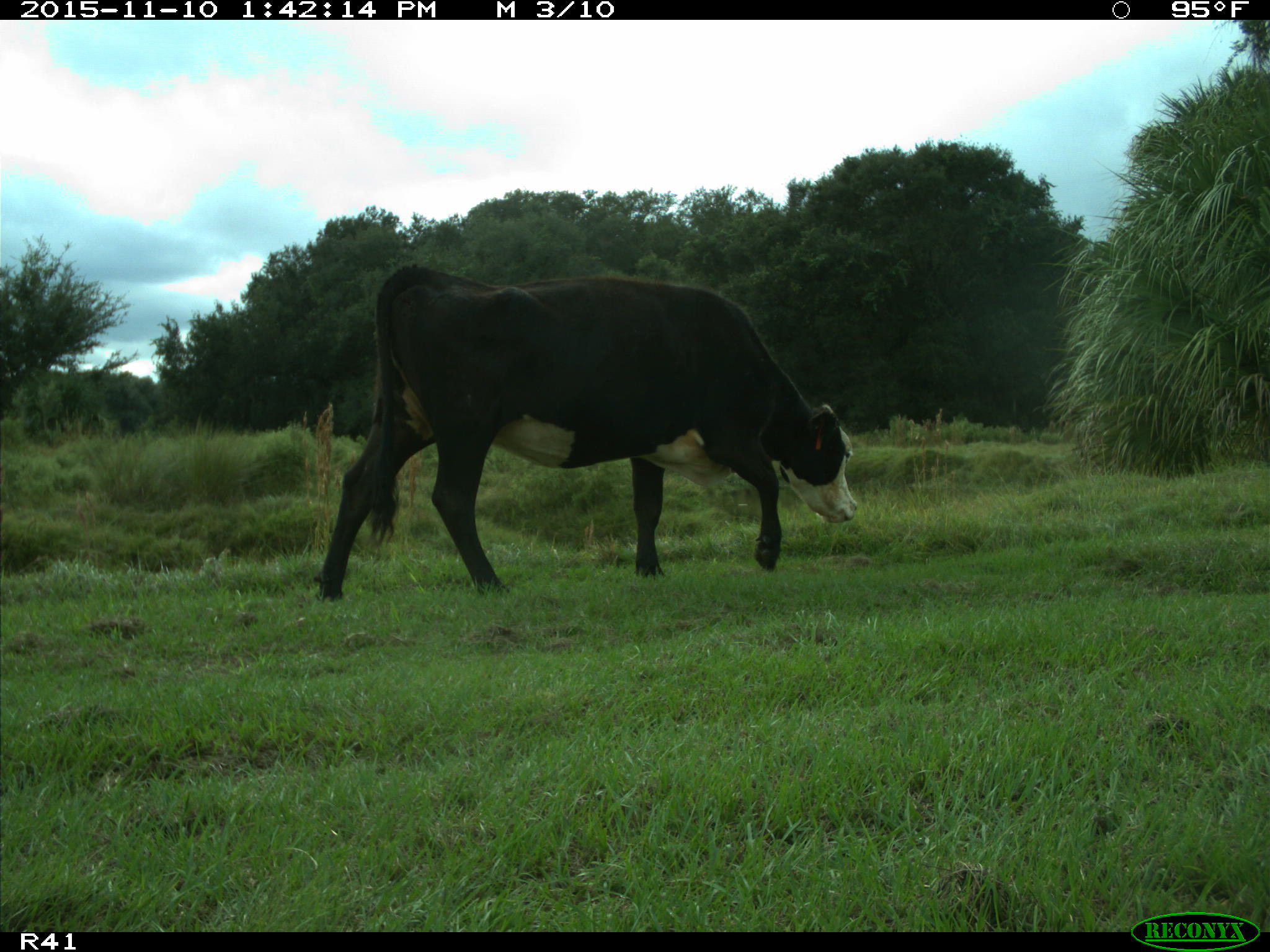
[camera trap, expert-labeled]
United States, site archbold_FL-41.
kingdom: Animalia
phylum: Chordata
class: Mammalia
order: Artiodactyla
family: Bovidae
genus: Bos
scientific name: Bos taurus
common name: domestic cow